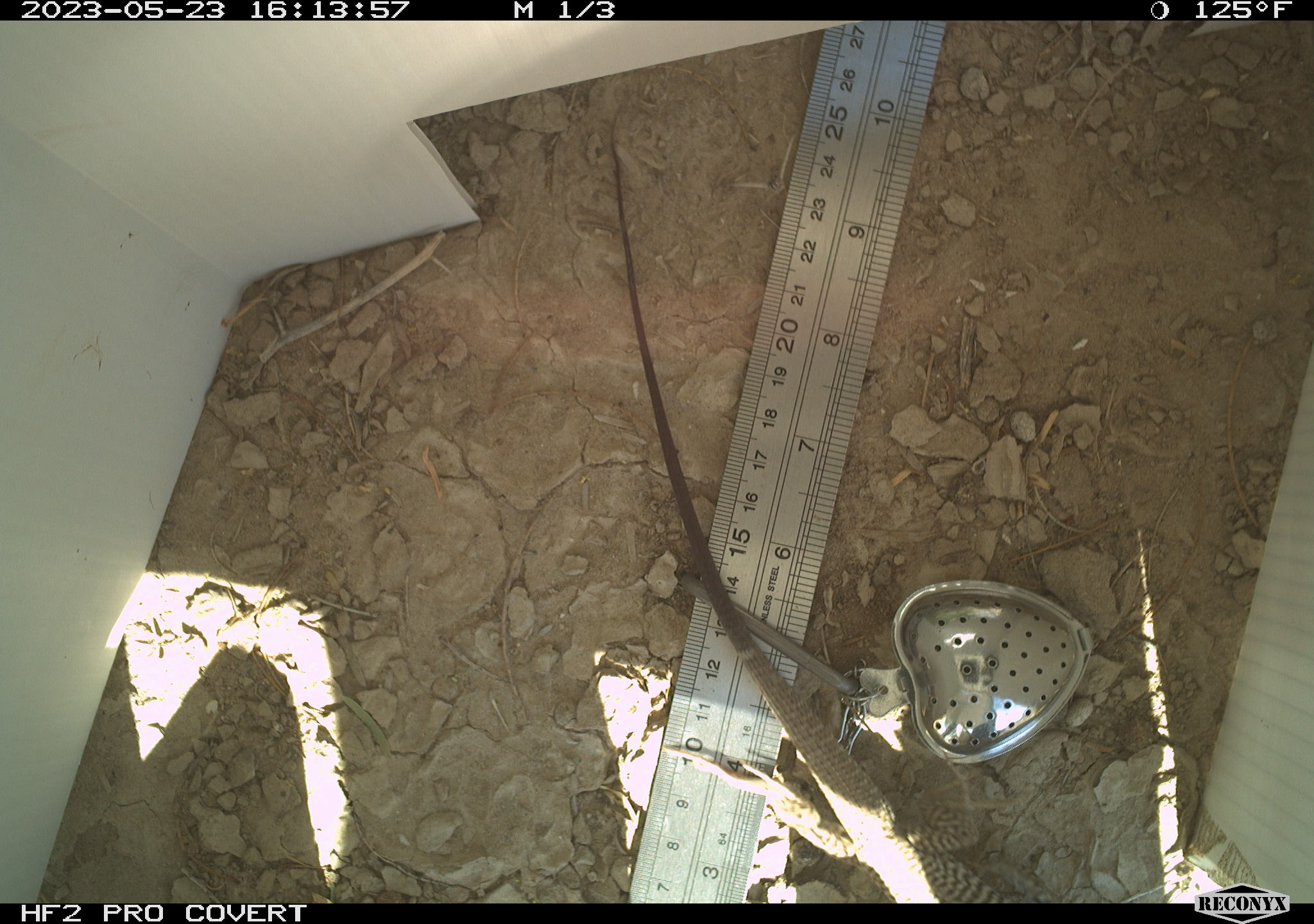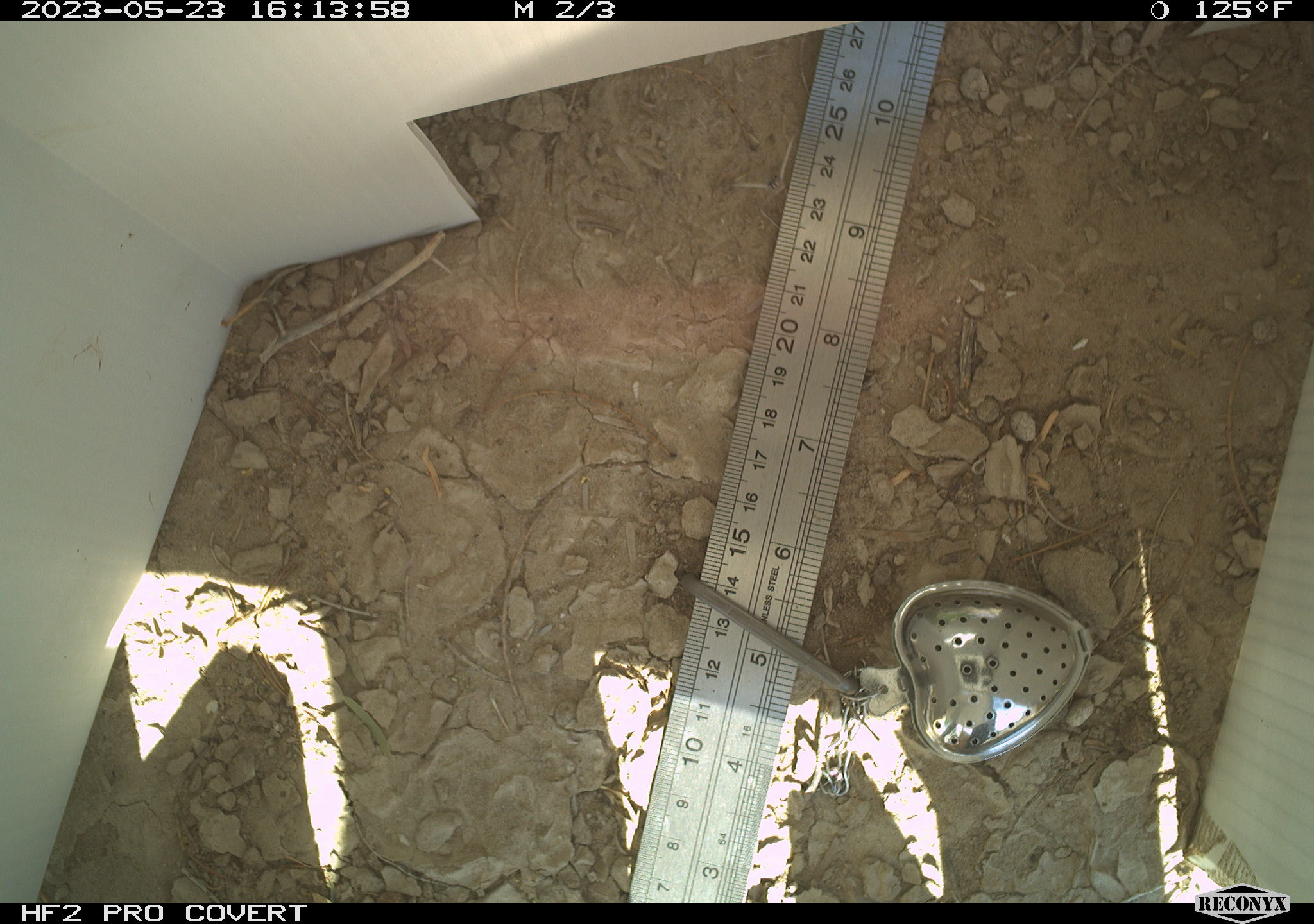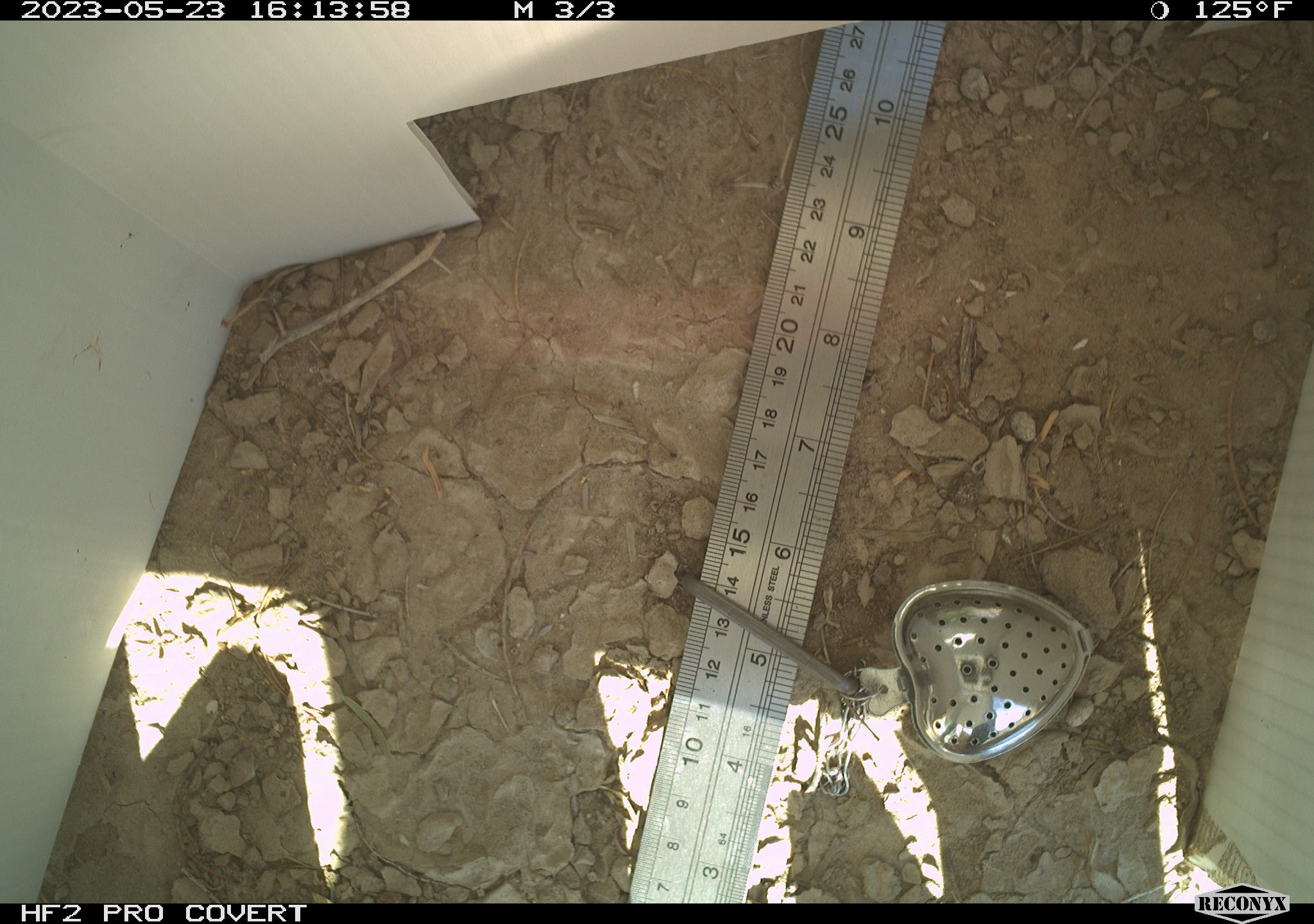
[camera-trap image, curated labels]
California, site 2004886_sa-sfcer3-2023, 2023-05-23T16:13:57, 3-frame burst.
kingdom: Animalia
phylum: Chordata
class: Reptilia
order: Squamata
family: Teiidae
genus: Aspidoscelis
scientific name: Aspidoscelis tigris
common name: western whiptail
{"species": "western whiptail (Aspidoscelis tigris)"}